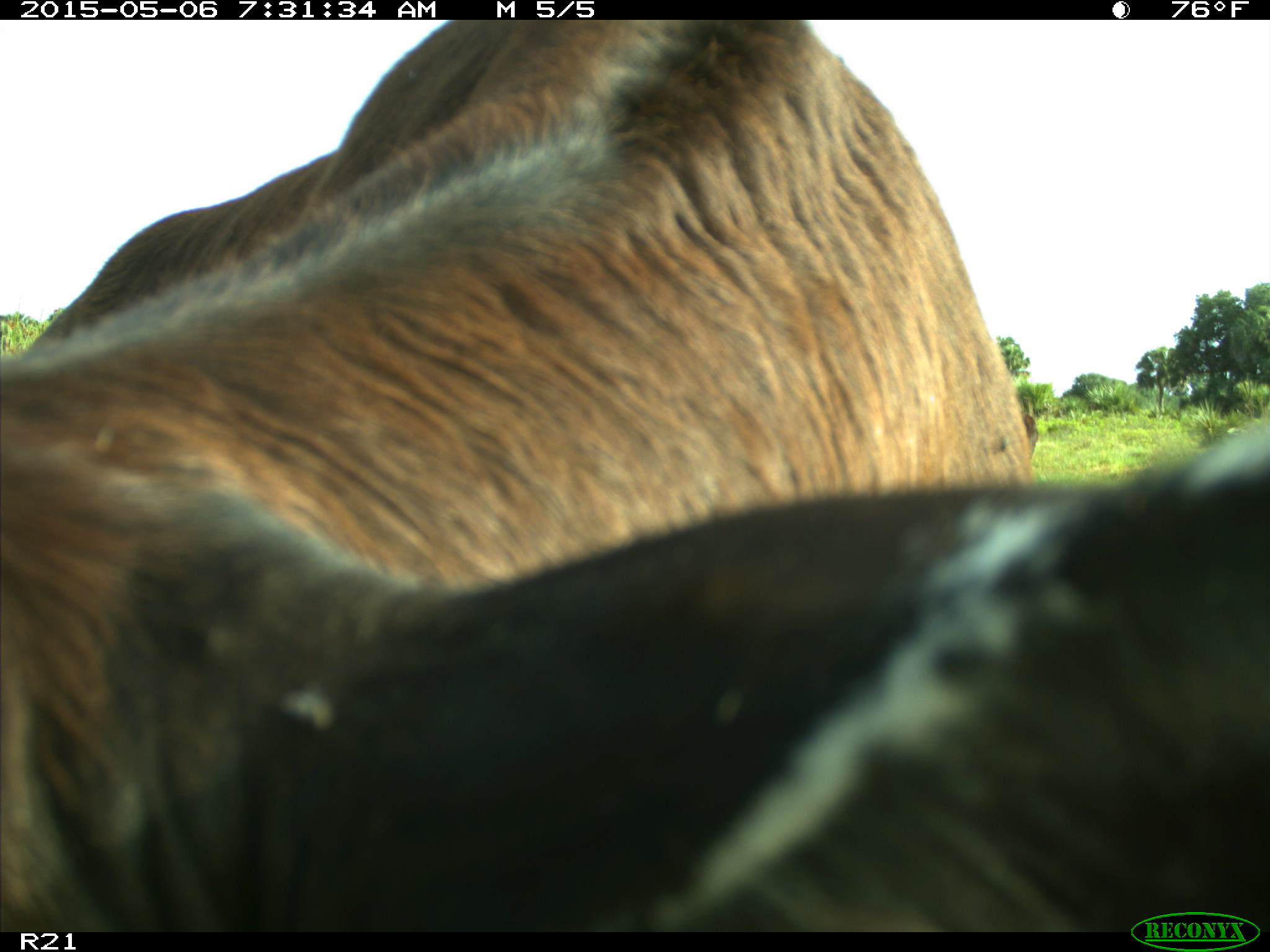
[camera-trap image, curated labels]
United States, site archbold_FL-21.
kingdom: Animalia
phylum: Chordata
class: Mammalia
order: Artiodactyla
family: Bovidae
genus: Bos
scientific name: Bos taurus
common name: domestic cow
Bos taurus (domestic cow).